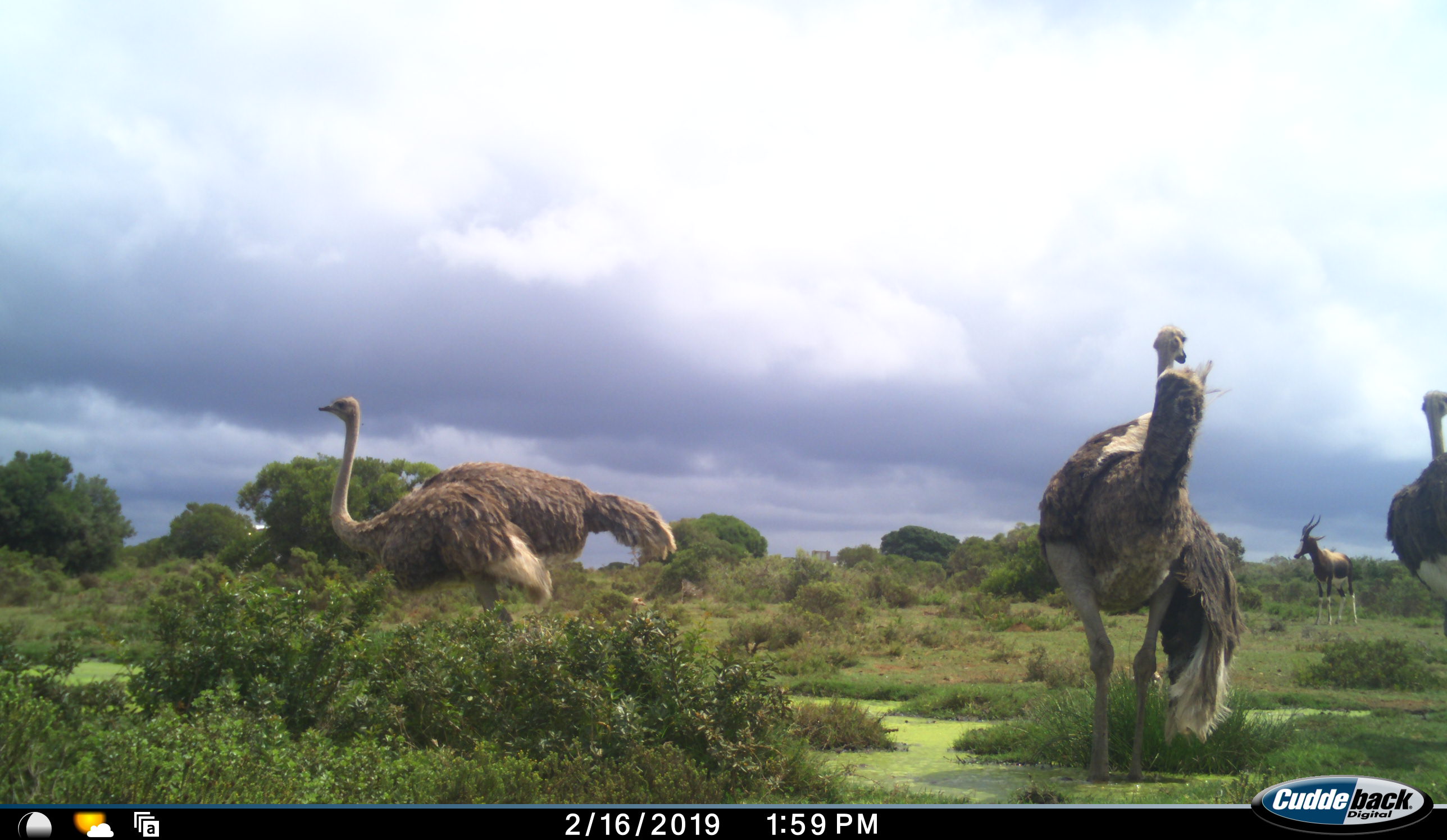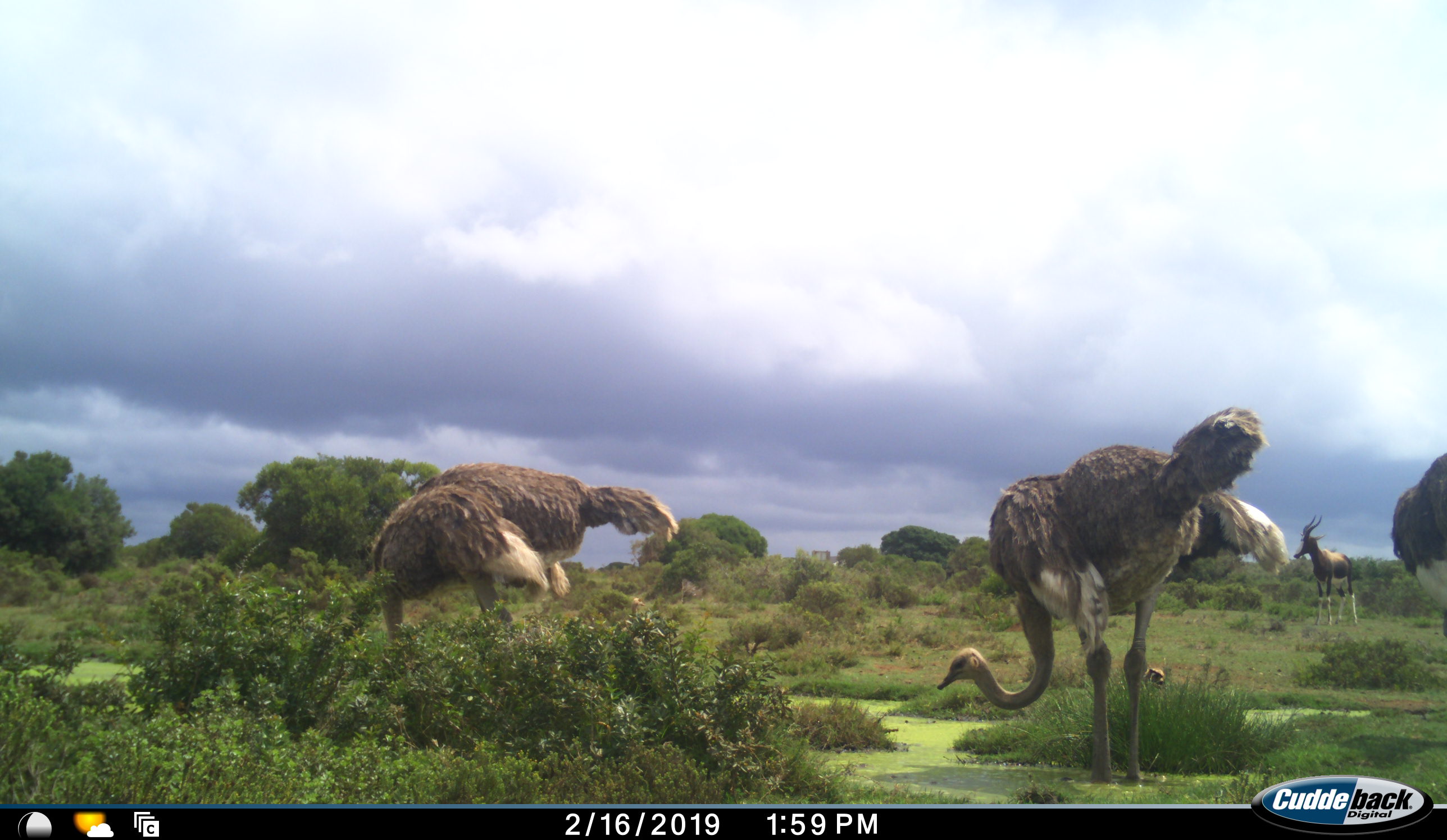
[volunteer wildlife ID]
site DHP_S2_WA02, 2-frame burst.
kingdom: Animalia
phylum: Chordata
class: Mammalia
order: Artiodactyla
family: Bovidae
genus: Damaliscus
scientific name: Damaliscus pygargus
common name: bontebok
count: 1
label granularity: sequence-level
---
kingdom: Animalia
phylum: Chordata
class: Aves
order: Struthioniformes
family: Struthionidae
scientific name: Struthionidae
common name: ostrich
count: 3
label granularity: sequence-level